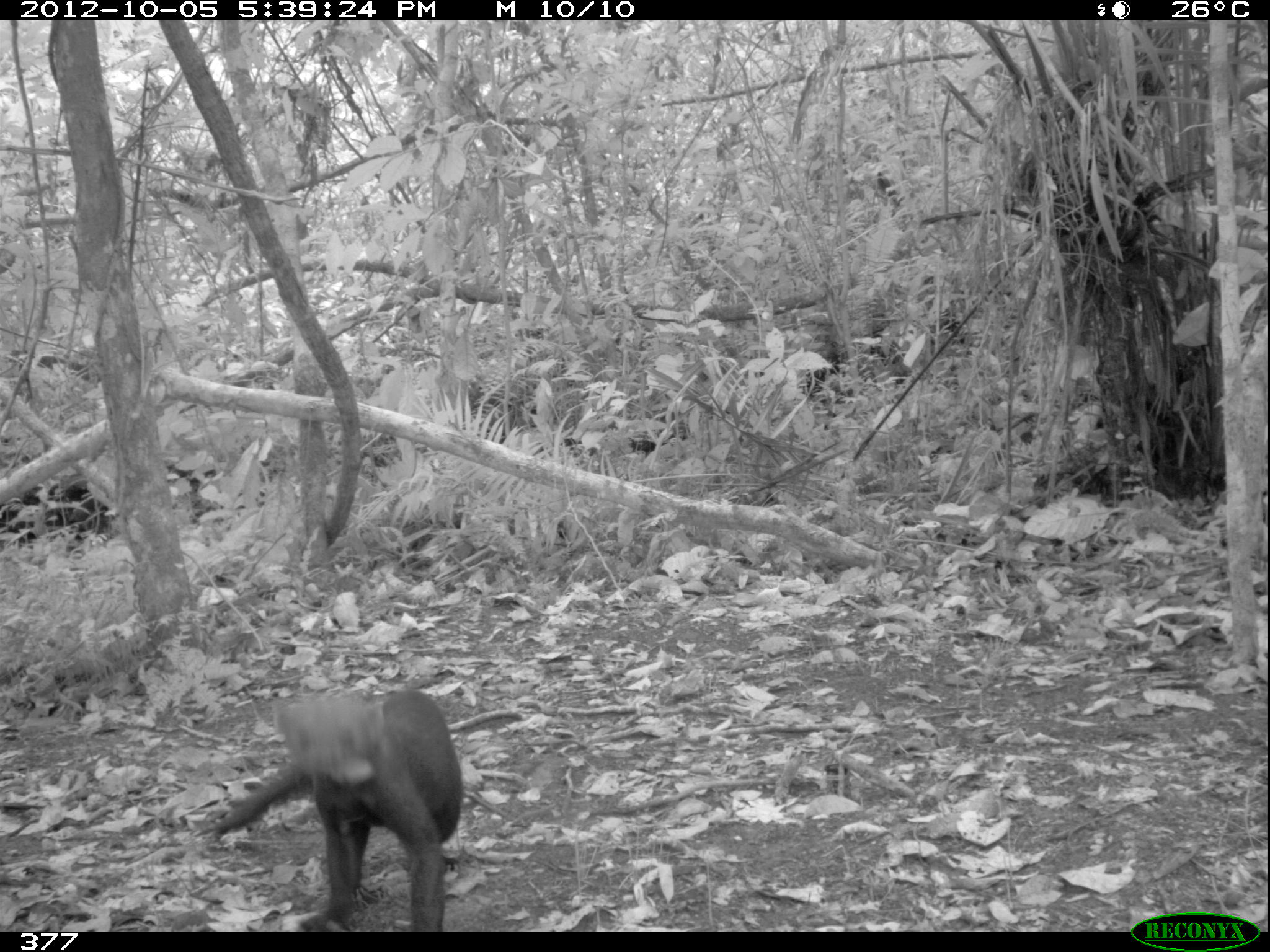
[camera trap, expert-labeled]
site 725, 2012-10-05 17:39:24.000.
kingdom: Animalia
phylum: Chordata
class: Mammalia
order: Carnivora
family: Mustelidae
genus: Eira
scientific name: Eira barbara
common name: tayra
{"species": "Eira barbara (tayra)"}